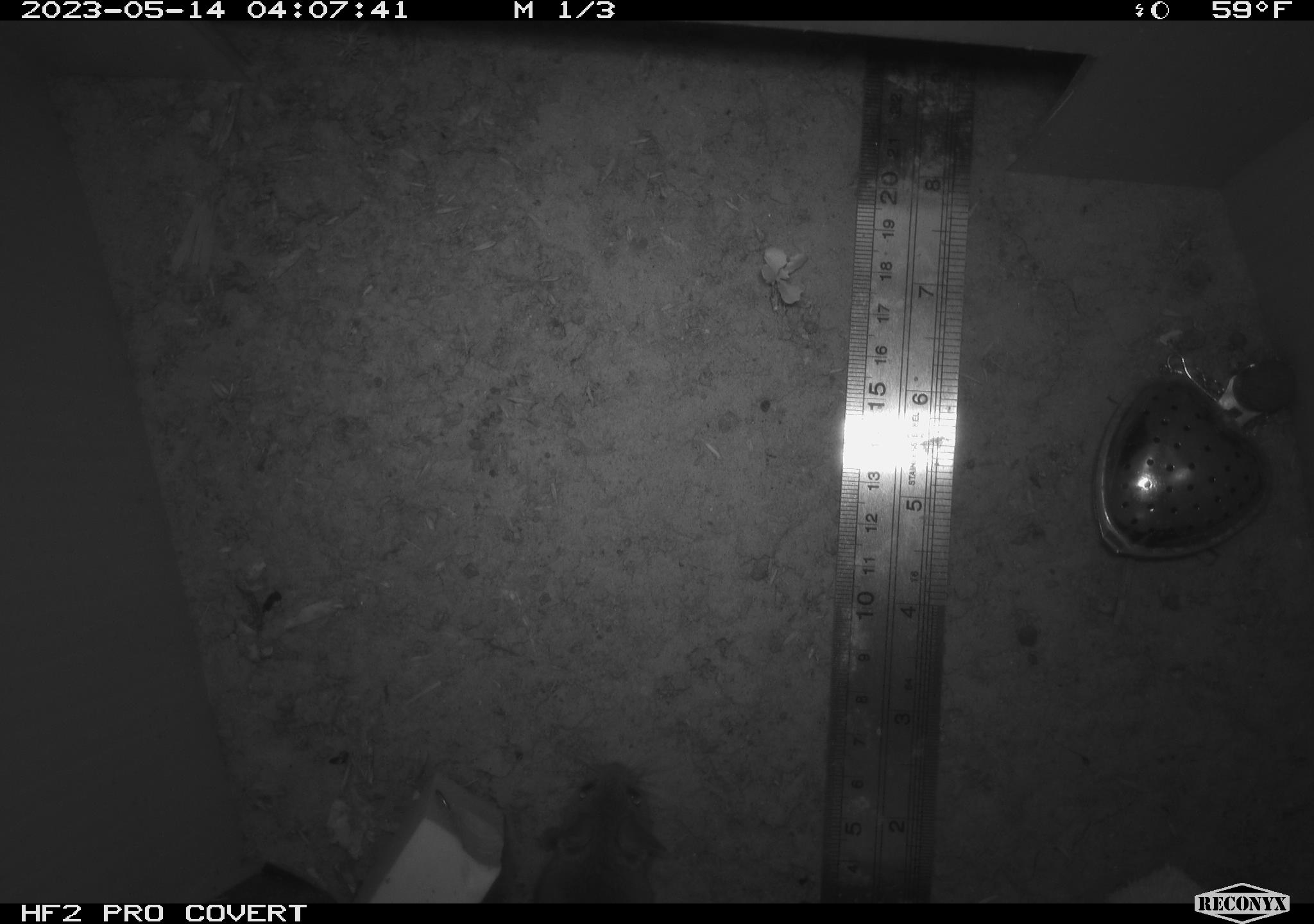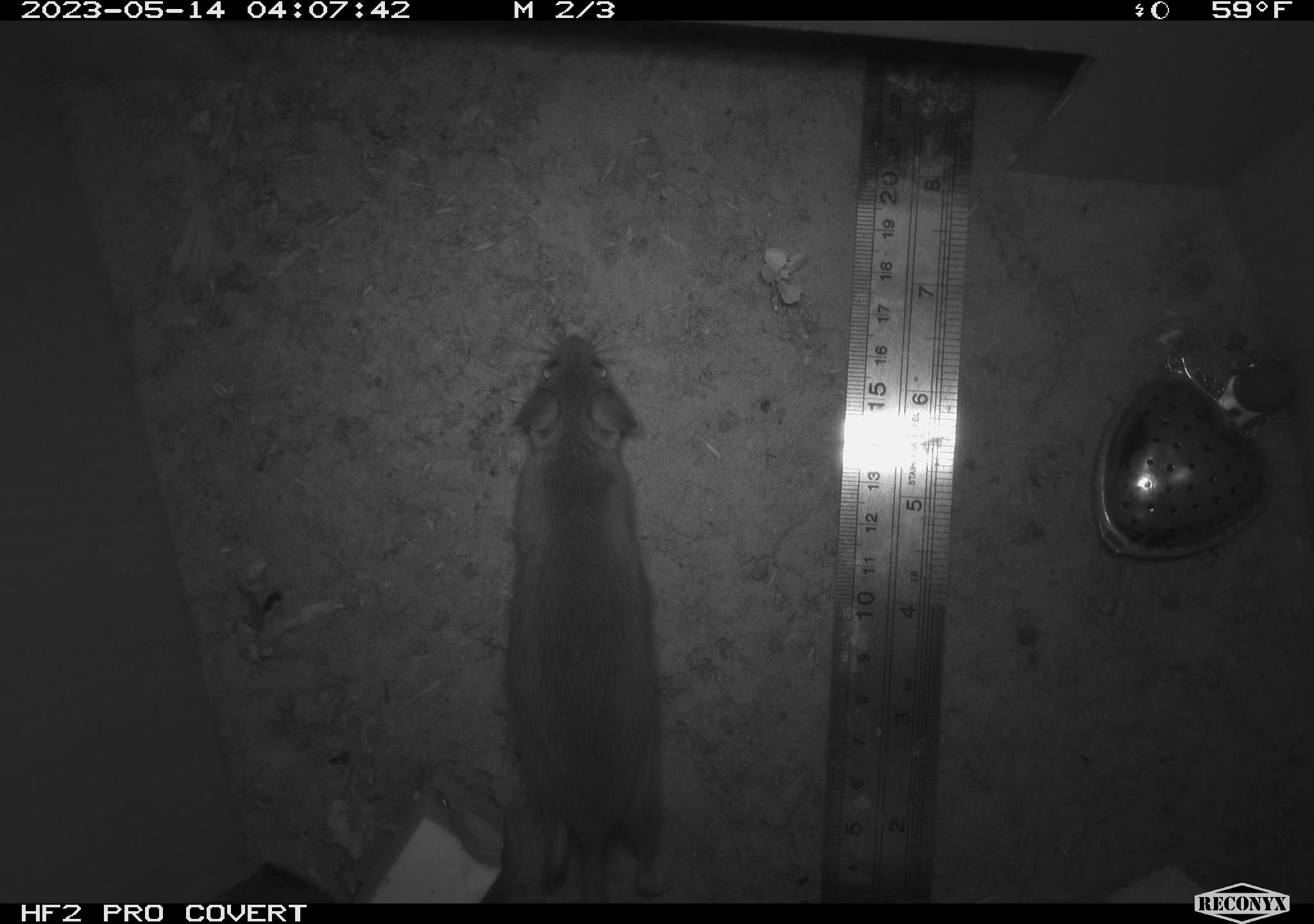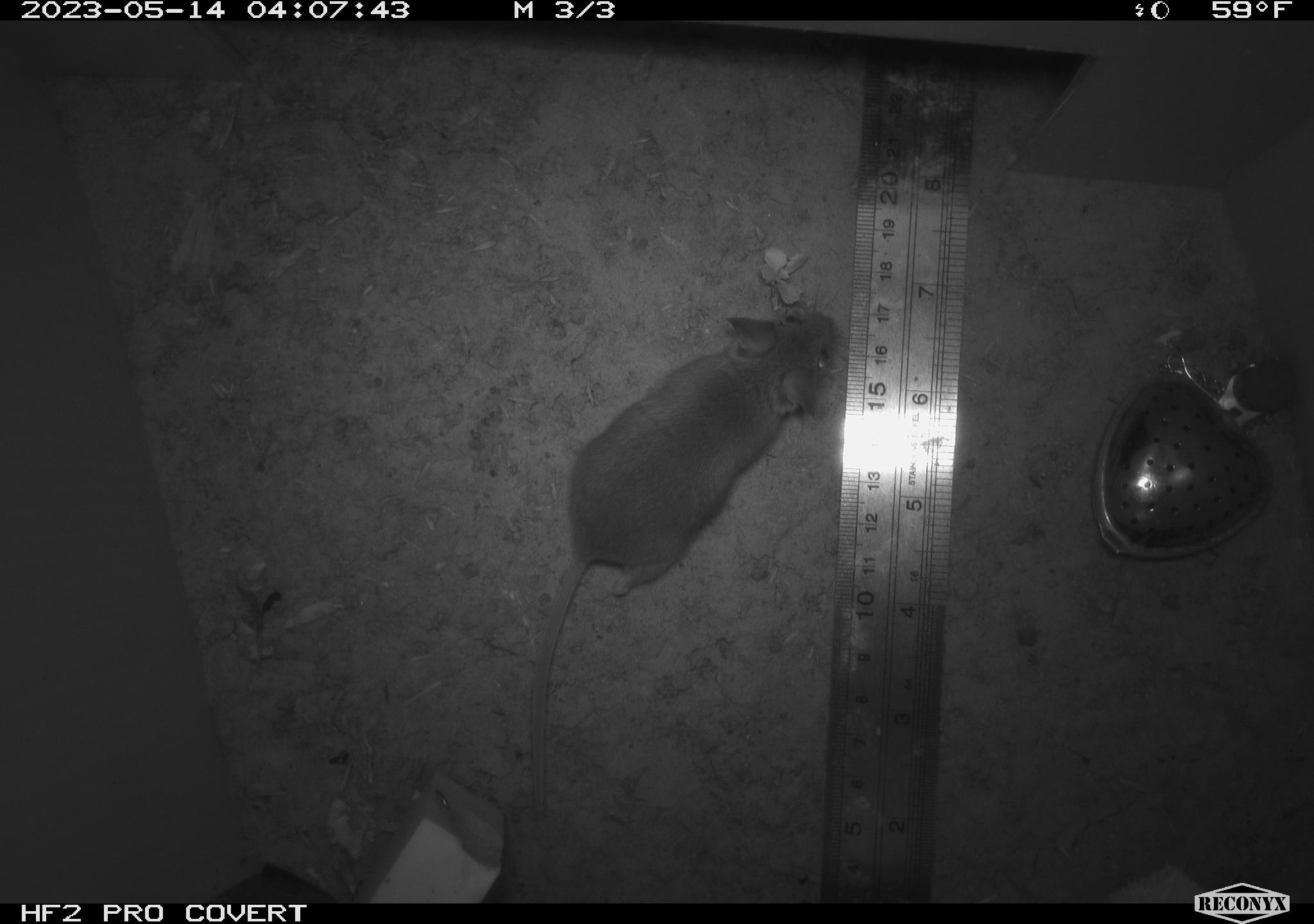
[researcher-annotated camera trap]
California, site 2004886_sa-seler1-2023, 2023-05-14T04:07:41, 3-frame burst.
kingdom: Animalia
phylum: Chordata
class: Mammalia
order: Rodentia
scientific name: Rodentia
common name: mouse species